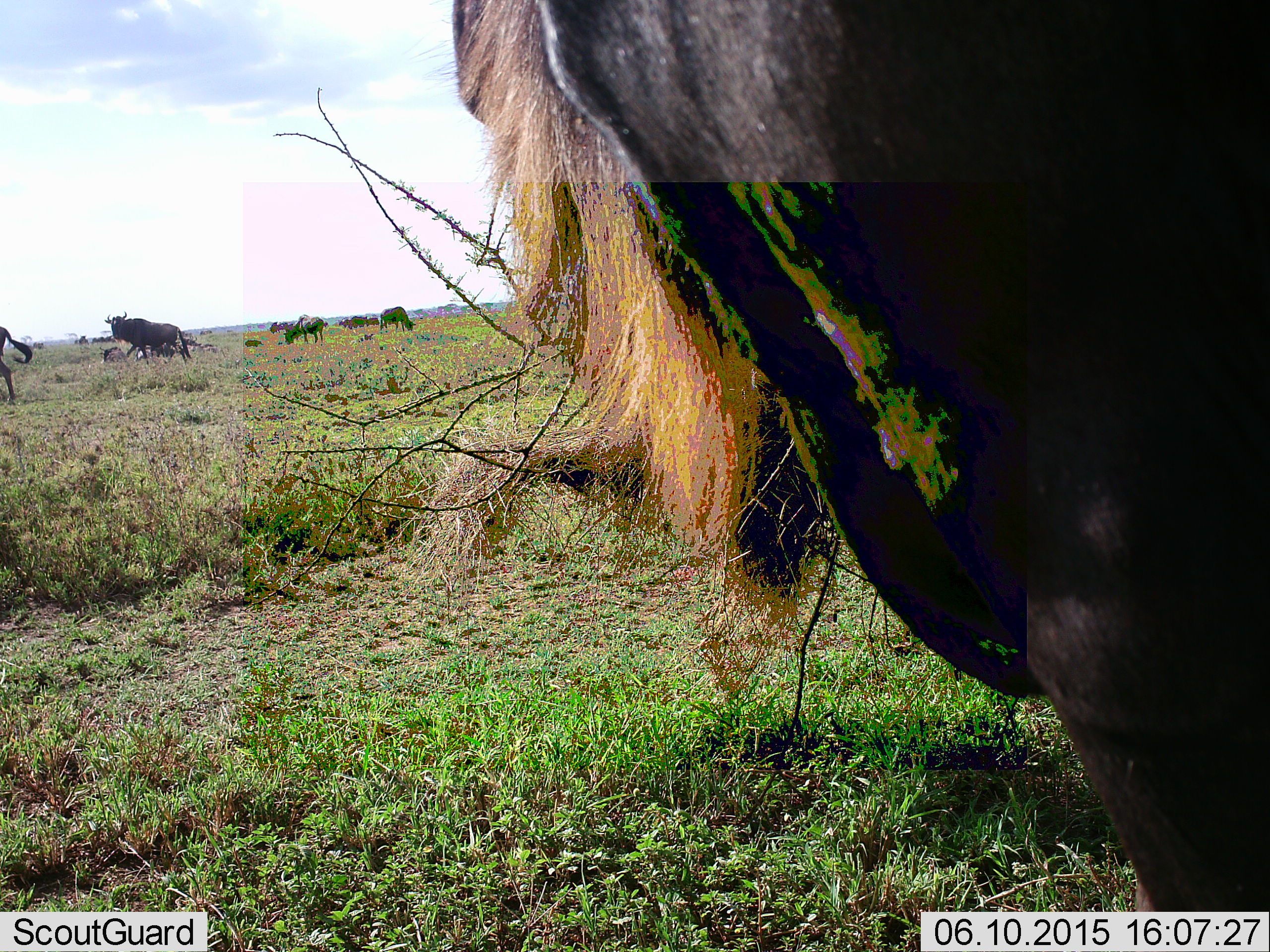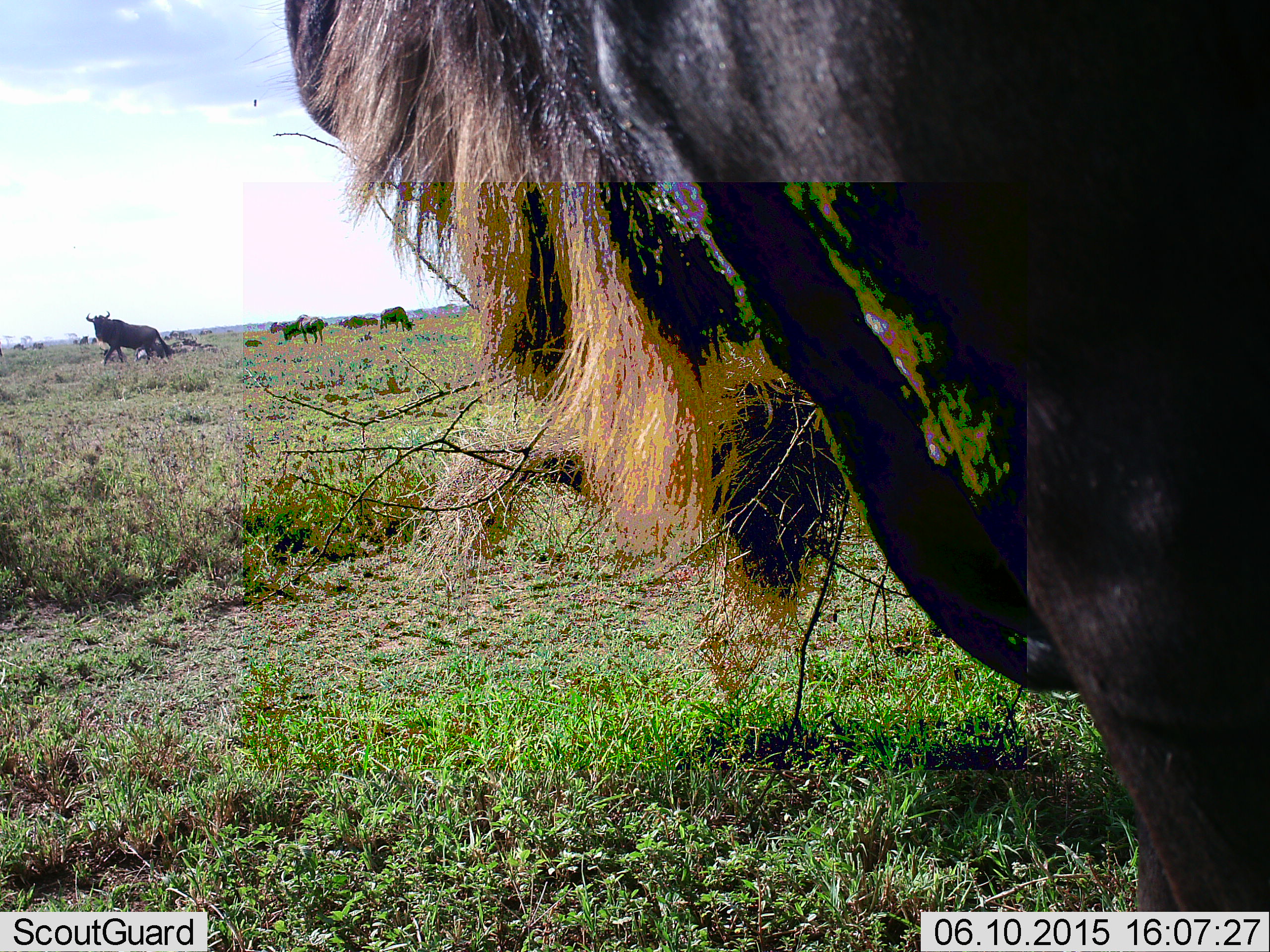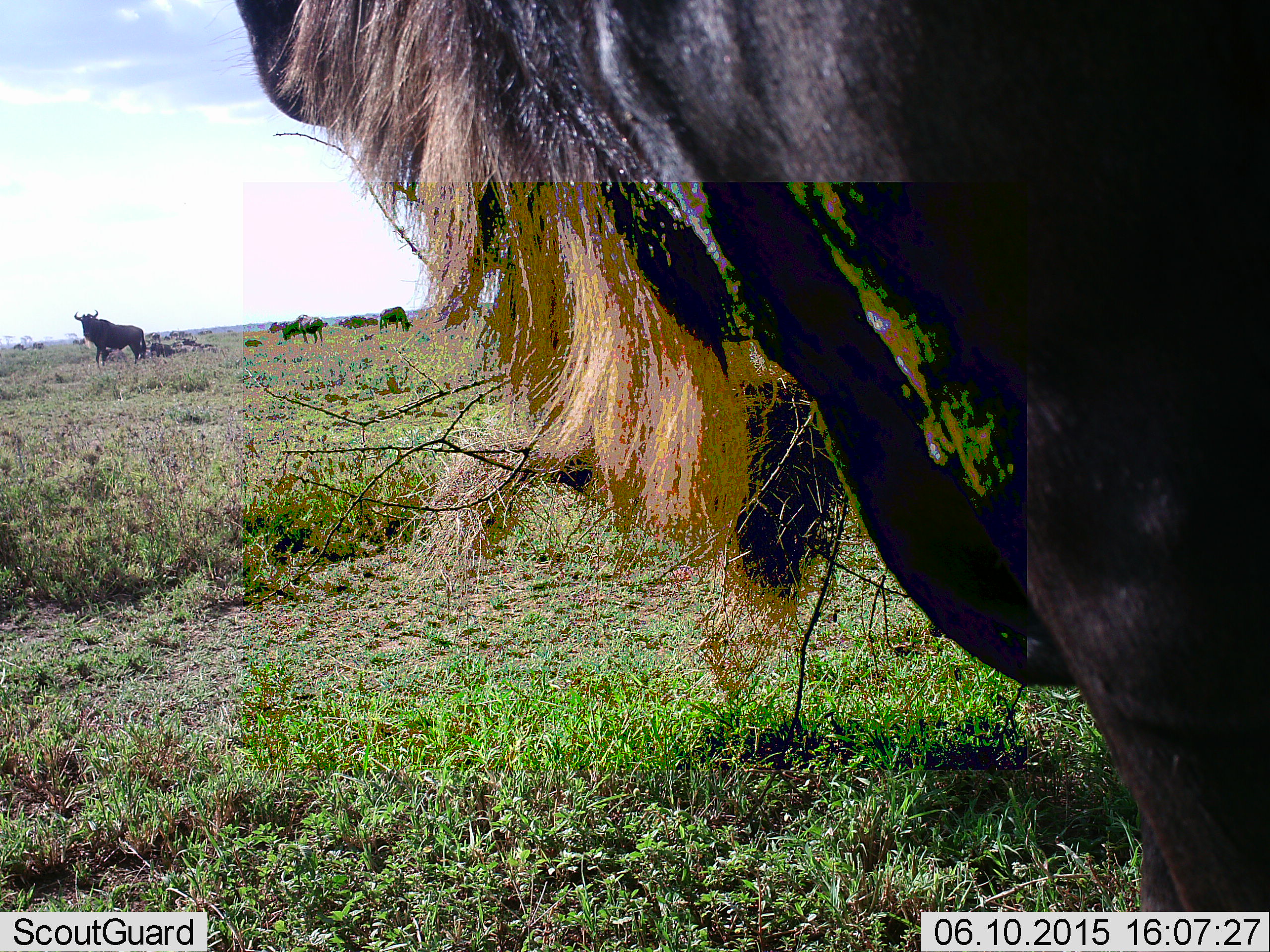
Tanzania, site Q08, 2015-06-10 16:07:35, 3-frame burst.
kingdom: Animalia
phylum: Chordata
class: Mammalia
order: Artiodactyla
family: Bovidae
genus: Connochaetes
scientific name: Connochaetes taurinus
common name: blue wildebeest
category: wildebeest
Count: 7.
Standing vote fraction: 80%.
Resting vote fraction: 0%.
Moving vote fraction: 80%.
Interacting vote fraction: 0%.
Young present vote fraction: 0%.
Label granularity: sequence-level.